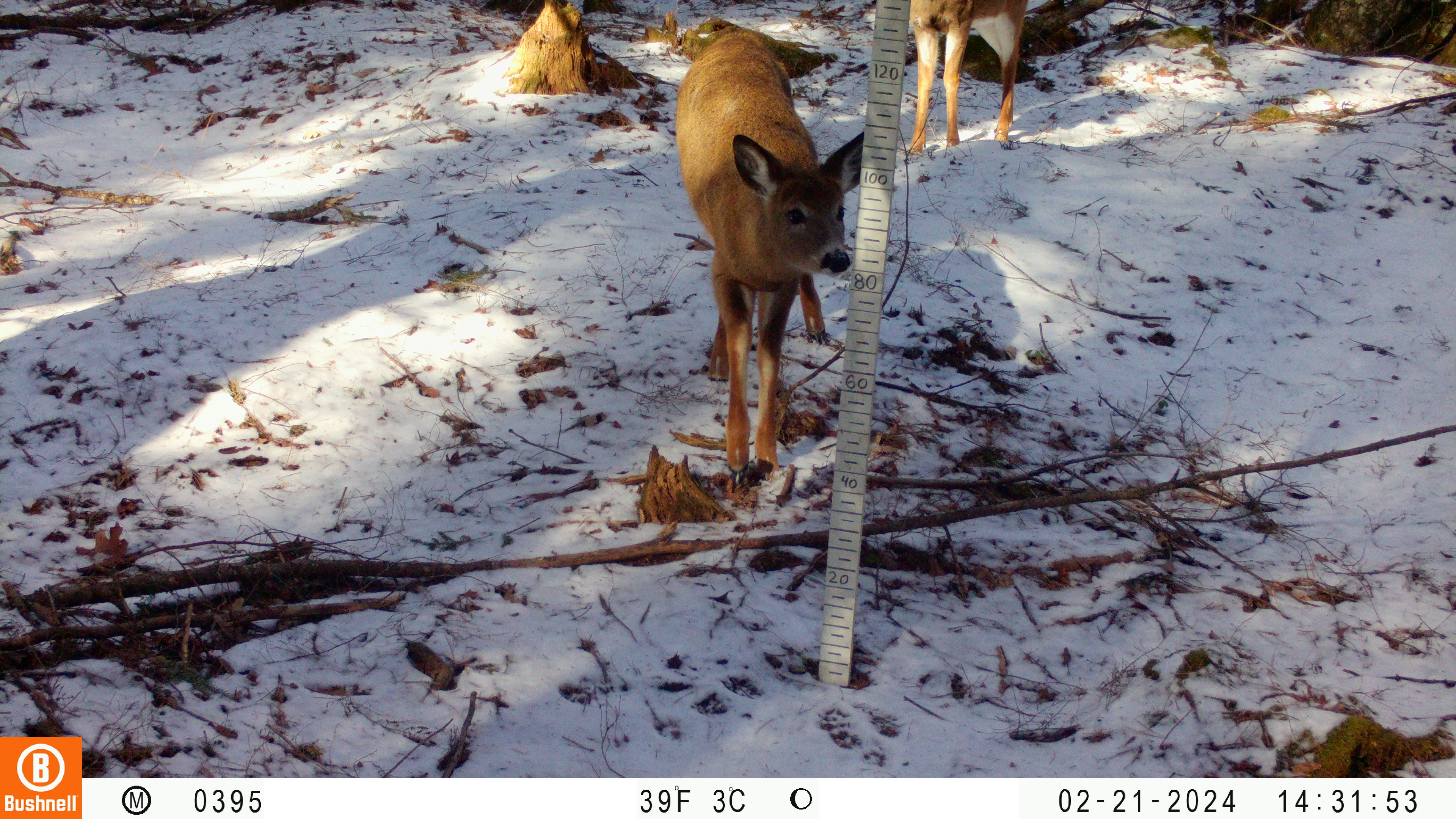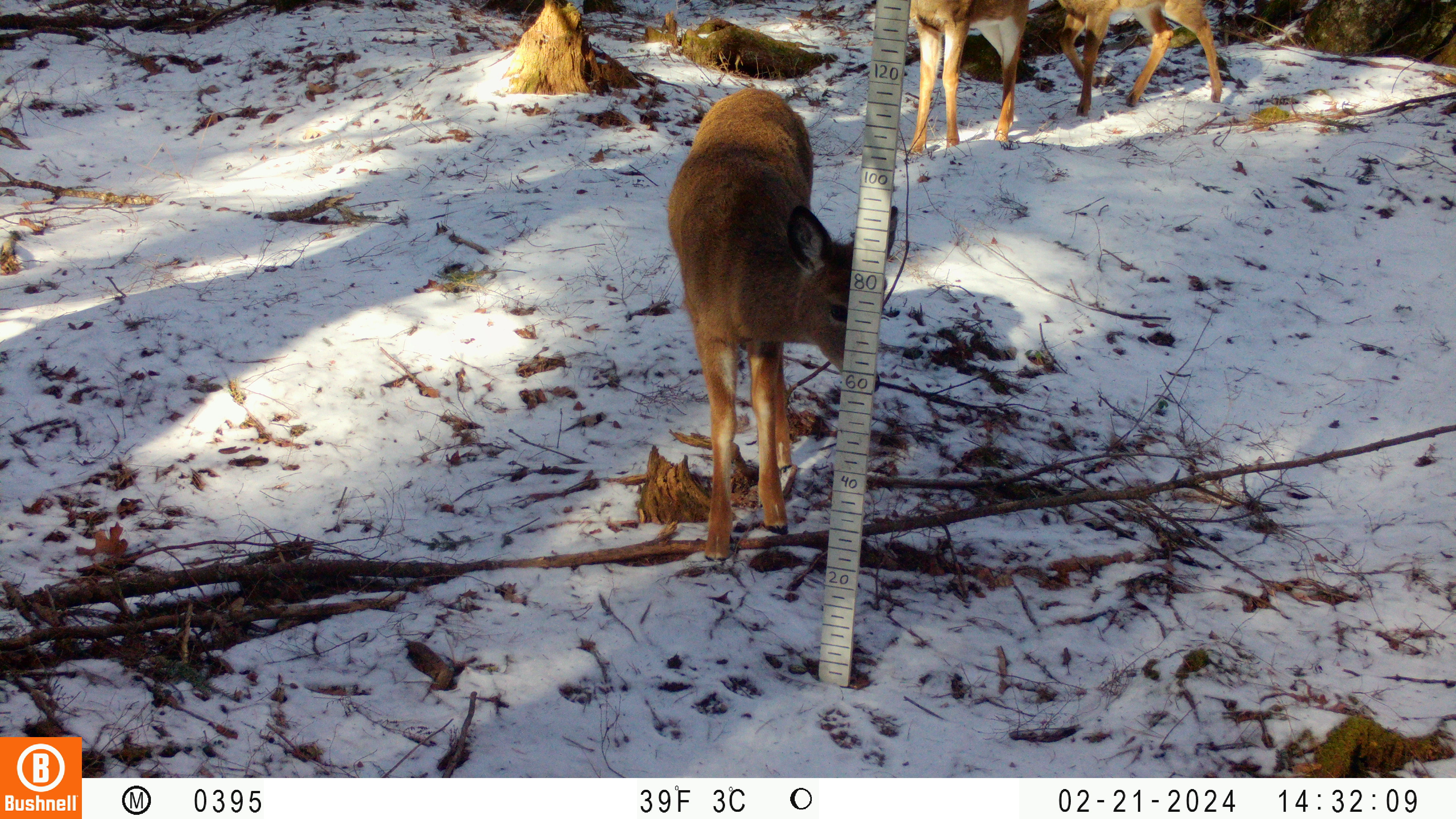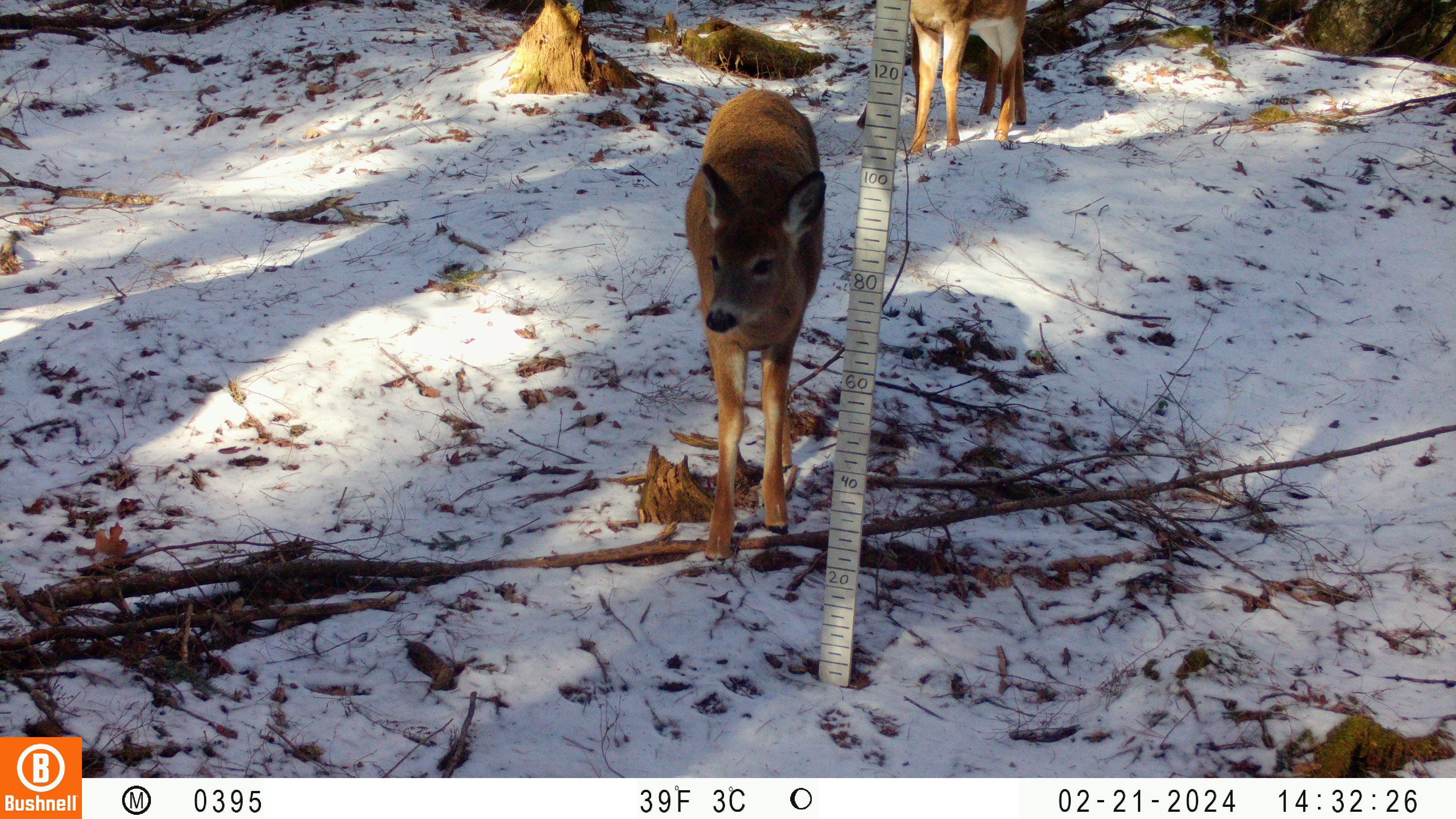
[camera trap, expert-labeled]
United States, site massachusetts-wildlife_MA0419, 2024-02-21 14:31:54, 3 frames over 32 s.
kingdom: Animalia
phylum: Chordata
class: Mammalia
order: Artiodactyla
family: Cervidae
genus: Odocoileus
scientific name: Odocoileus virginianus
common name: white-tailed deer